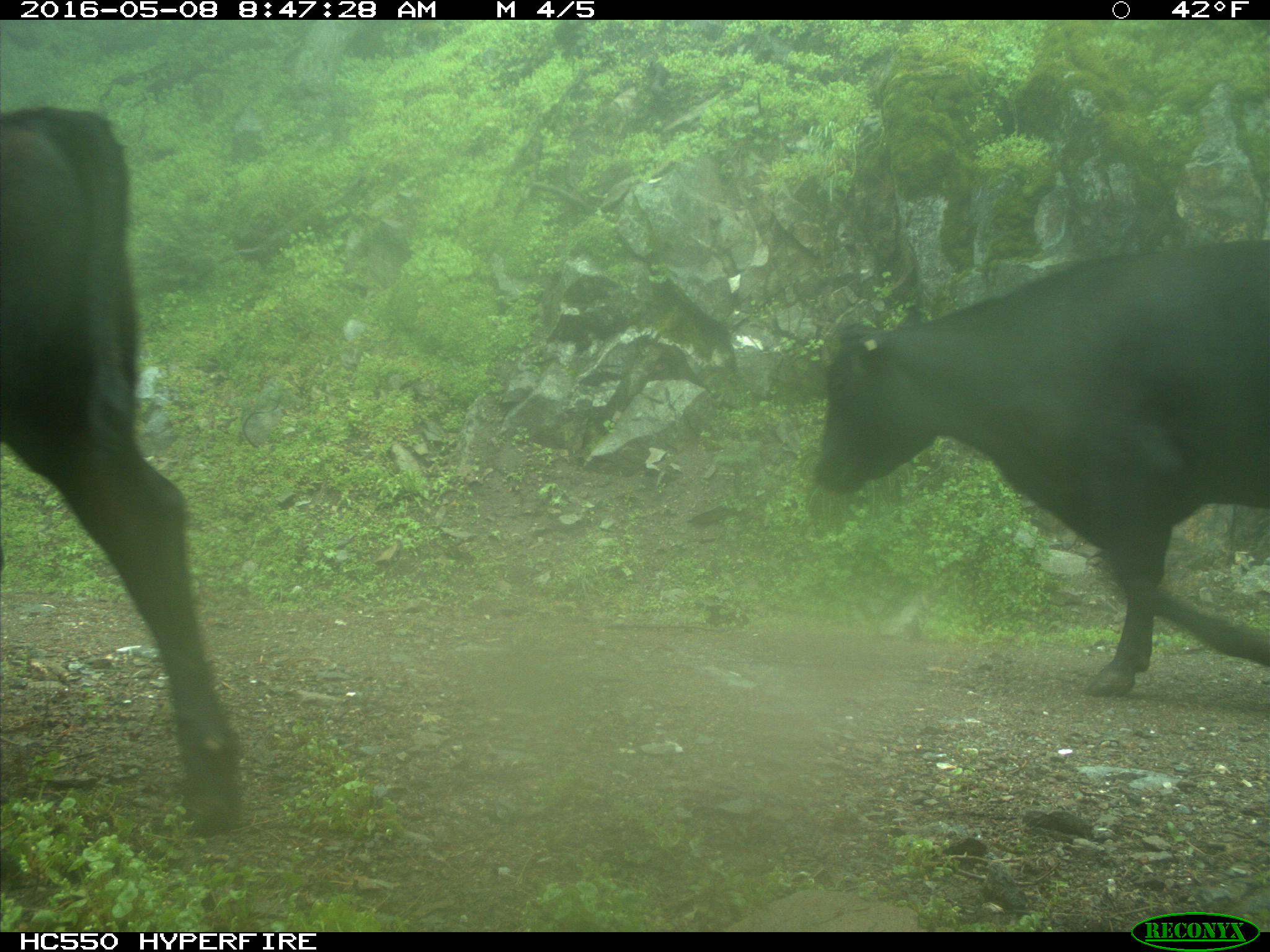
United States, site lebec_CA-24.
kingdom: Animalia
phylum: Chordata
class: Mammalia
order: Artiodactyla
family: Bovidae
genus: Bos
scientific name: Bos taurus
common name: domestic cow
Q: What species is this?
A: Bos taurus (domestic cow).